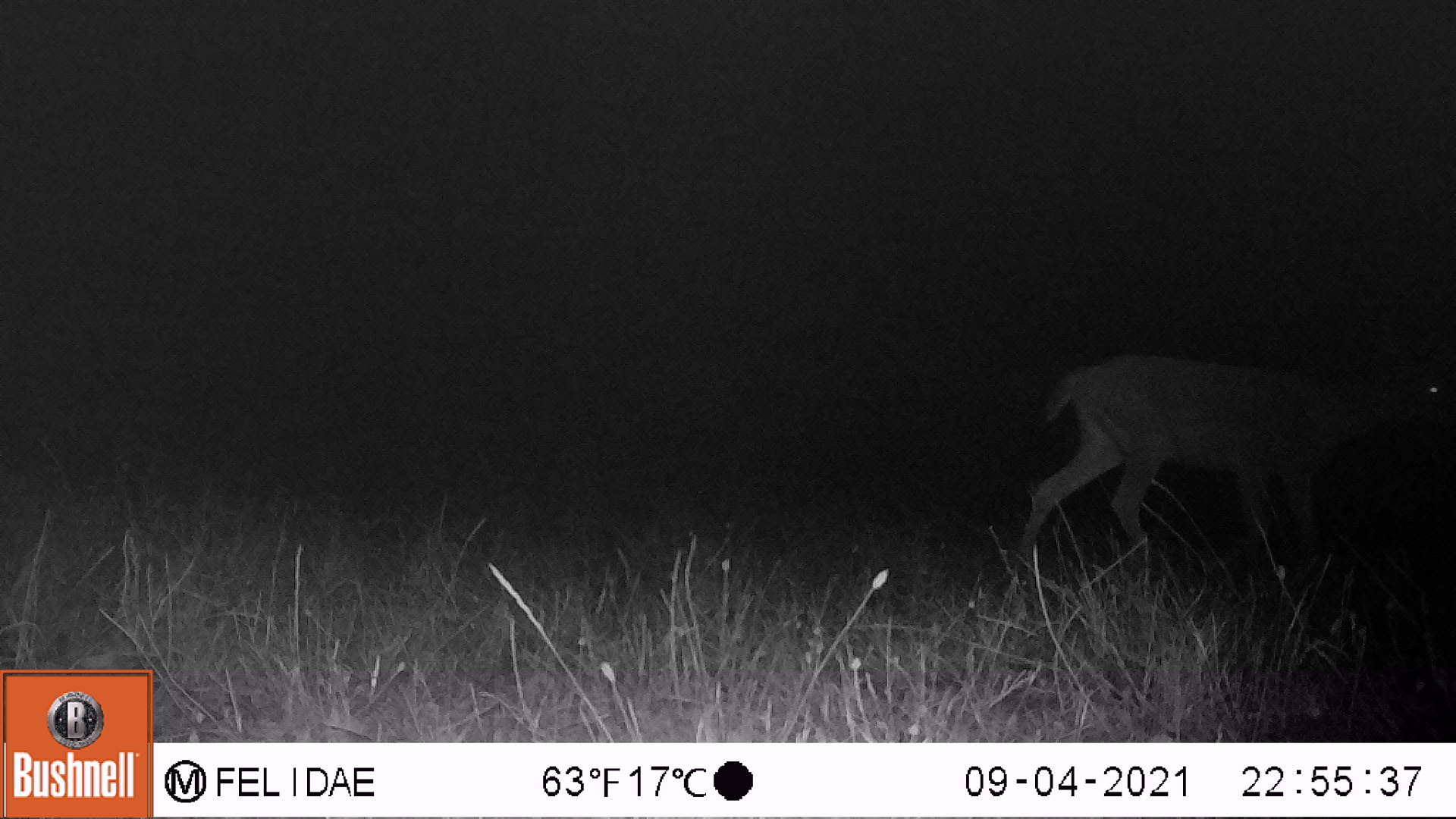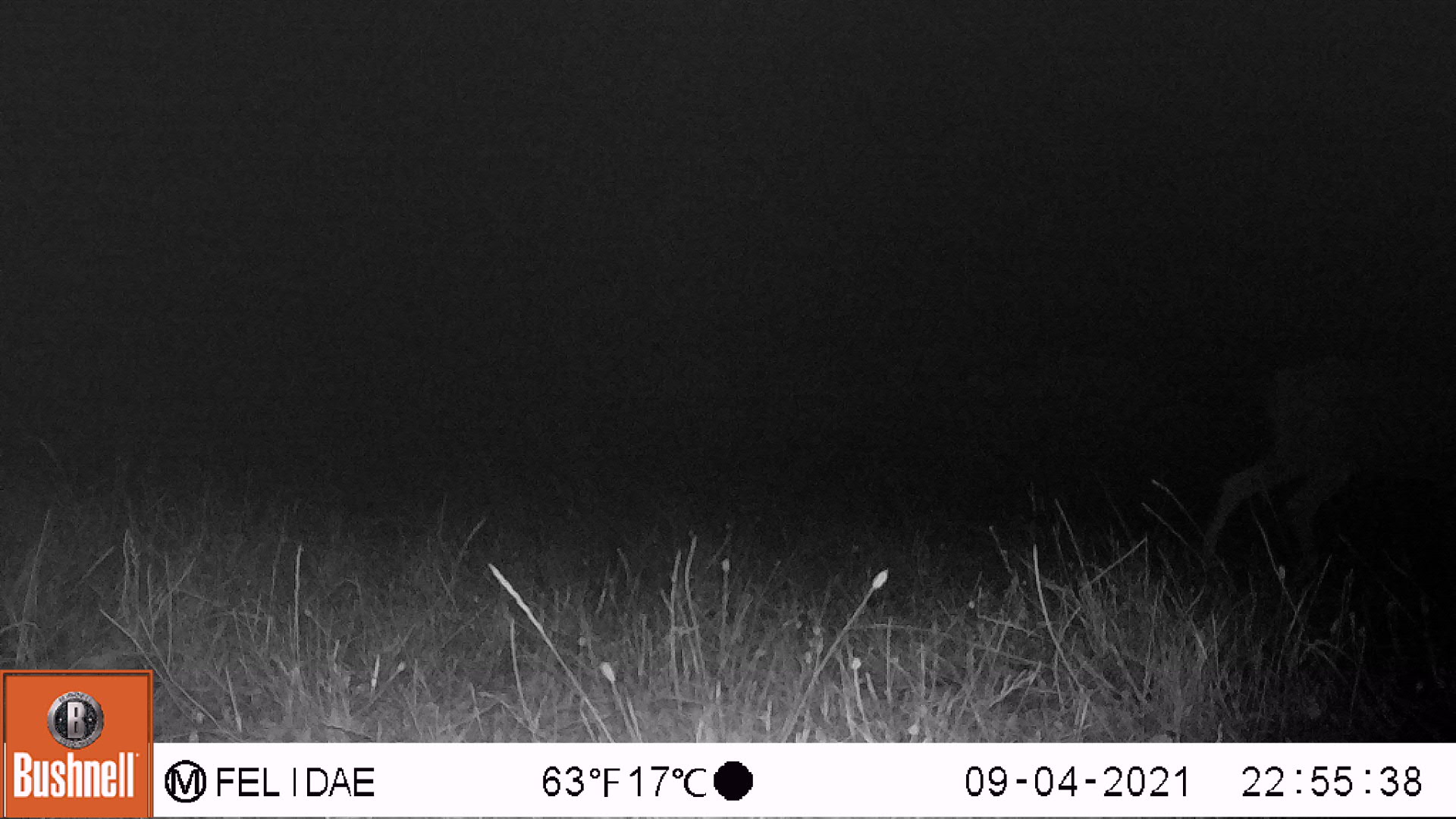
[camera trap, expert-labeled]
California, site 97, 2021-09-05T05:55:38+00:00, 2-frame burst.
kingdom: Animalia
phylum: Chordata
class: Mammalia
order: Artiodactyla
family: Cervidae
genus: Odocoileus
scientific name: Odocoileus hemionus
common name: mule deer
Mule deer (Odocoileus hemionus).